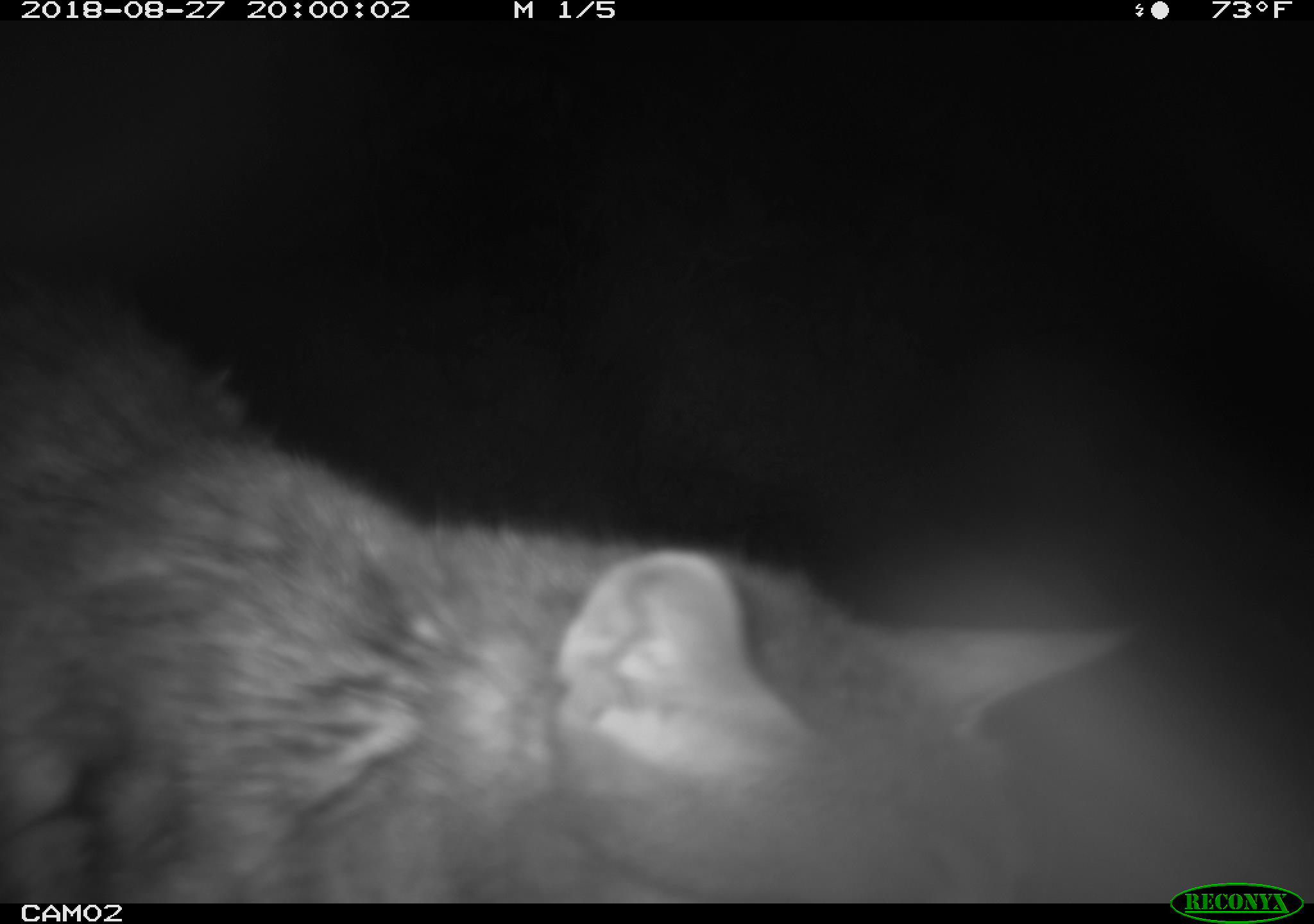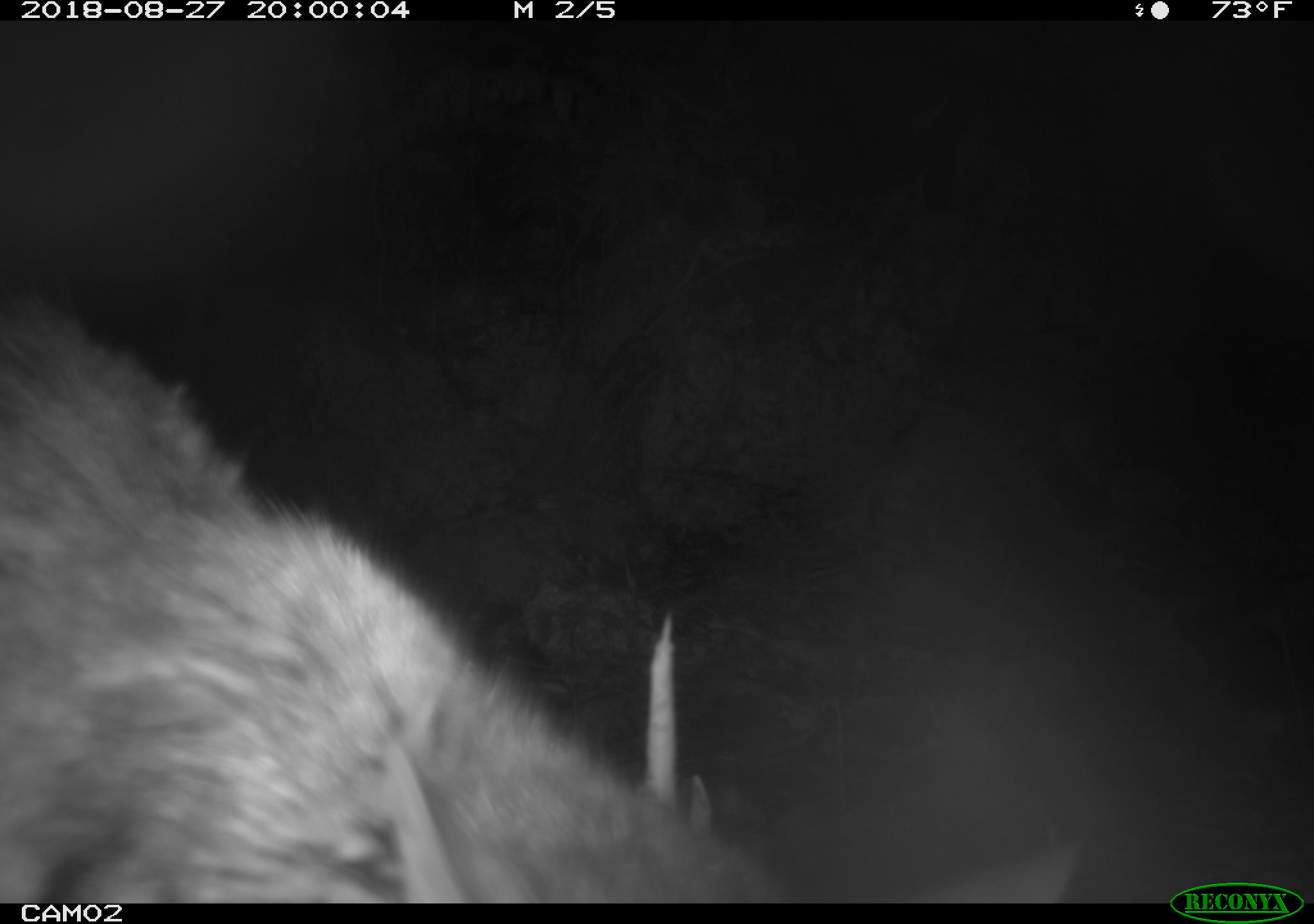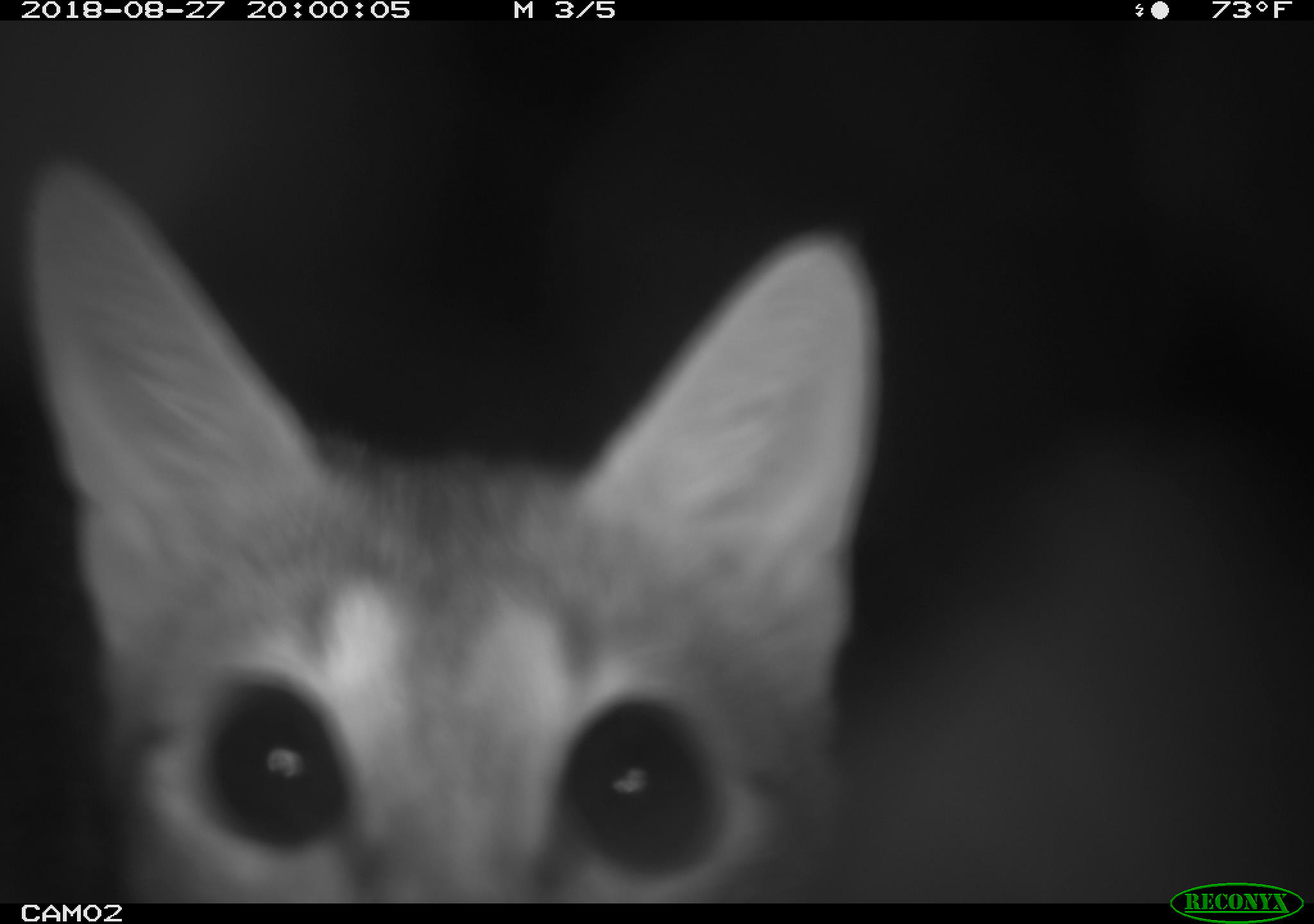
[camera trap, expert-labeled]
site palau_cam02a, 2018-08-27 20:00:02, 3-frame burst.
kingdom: Animalia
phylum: Chordata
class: Mammalia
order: Carnivora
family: Felidae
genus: Felis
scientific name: Felis catus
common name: cat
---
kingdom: Animalia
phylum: Chordata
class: Mammalia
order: Rodentia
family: Muridae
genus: Rattus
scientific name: Rattus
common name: rat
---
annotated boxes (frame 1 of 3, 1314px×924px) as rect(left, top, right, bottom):
cat: rect(0, 268, 1167, 900)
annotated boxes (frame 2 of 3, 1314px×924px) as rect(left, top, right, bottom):
rat: rect(0, 286, 799, 900)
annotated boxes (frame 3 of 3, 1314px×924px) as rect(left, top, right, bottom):
cat: rect(18, 154, 878, 905)